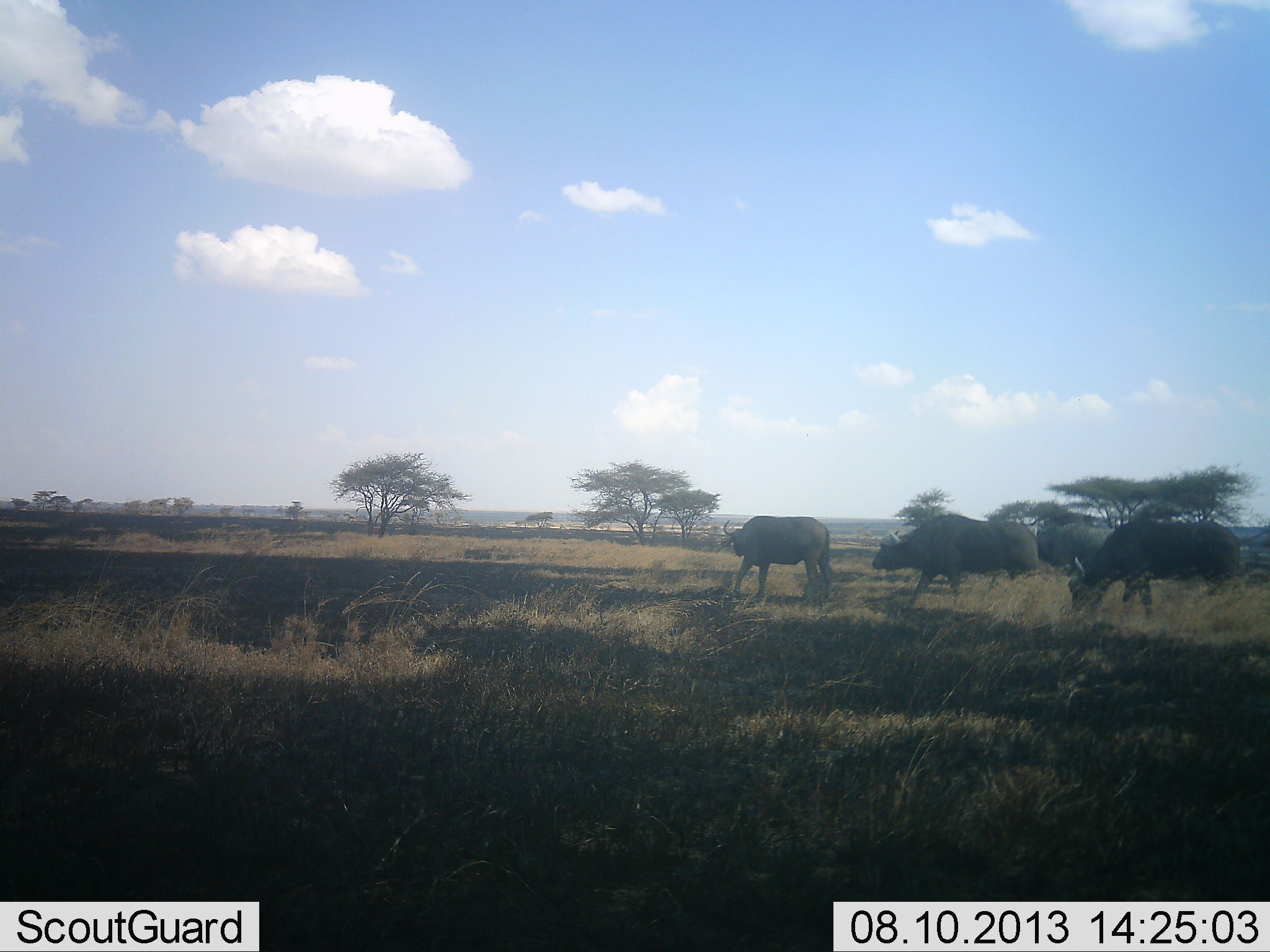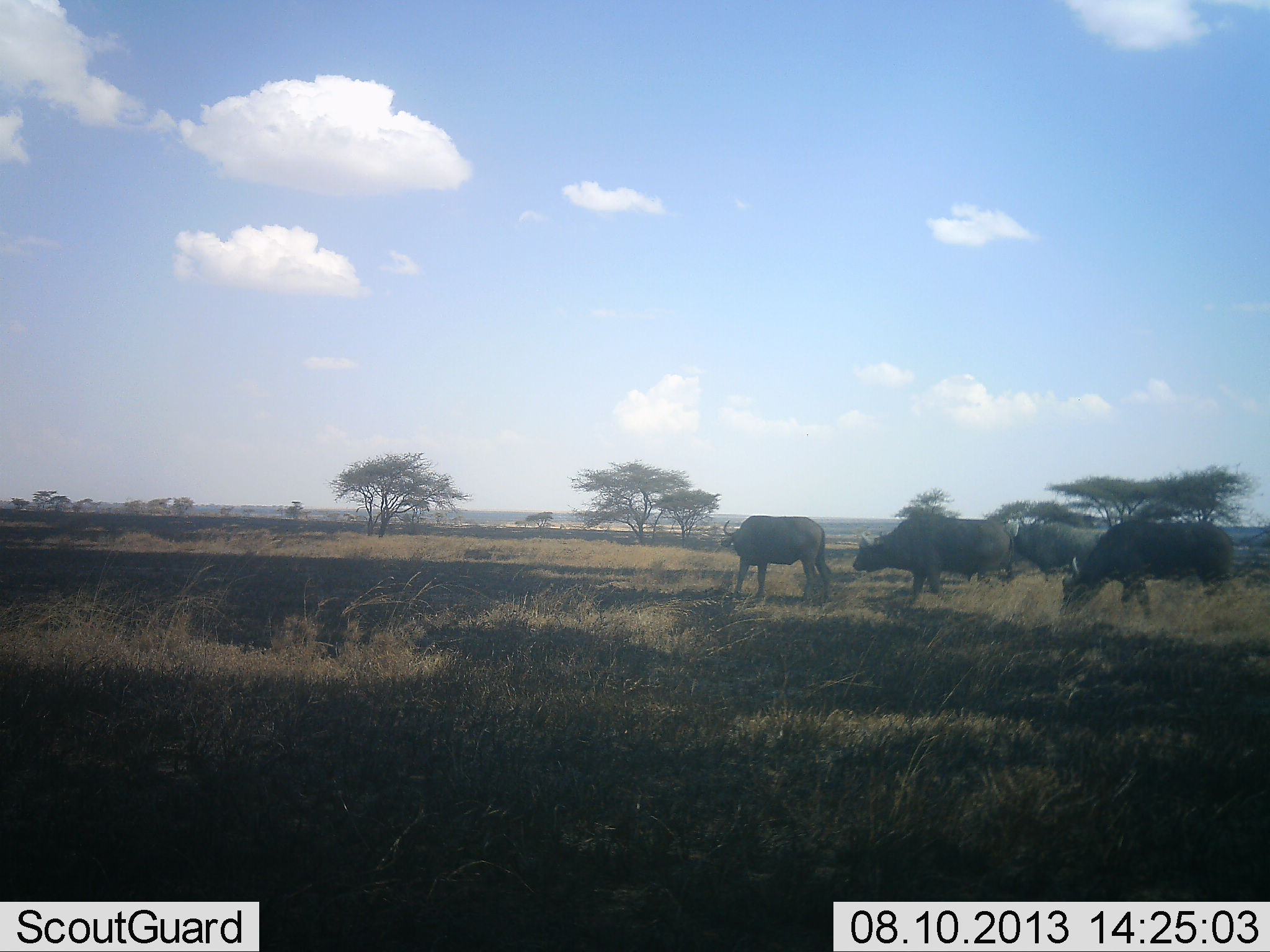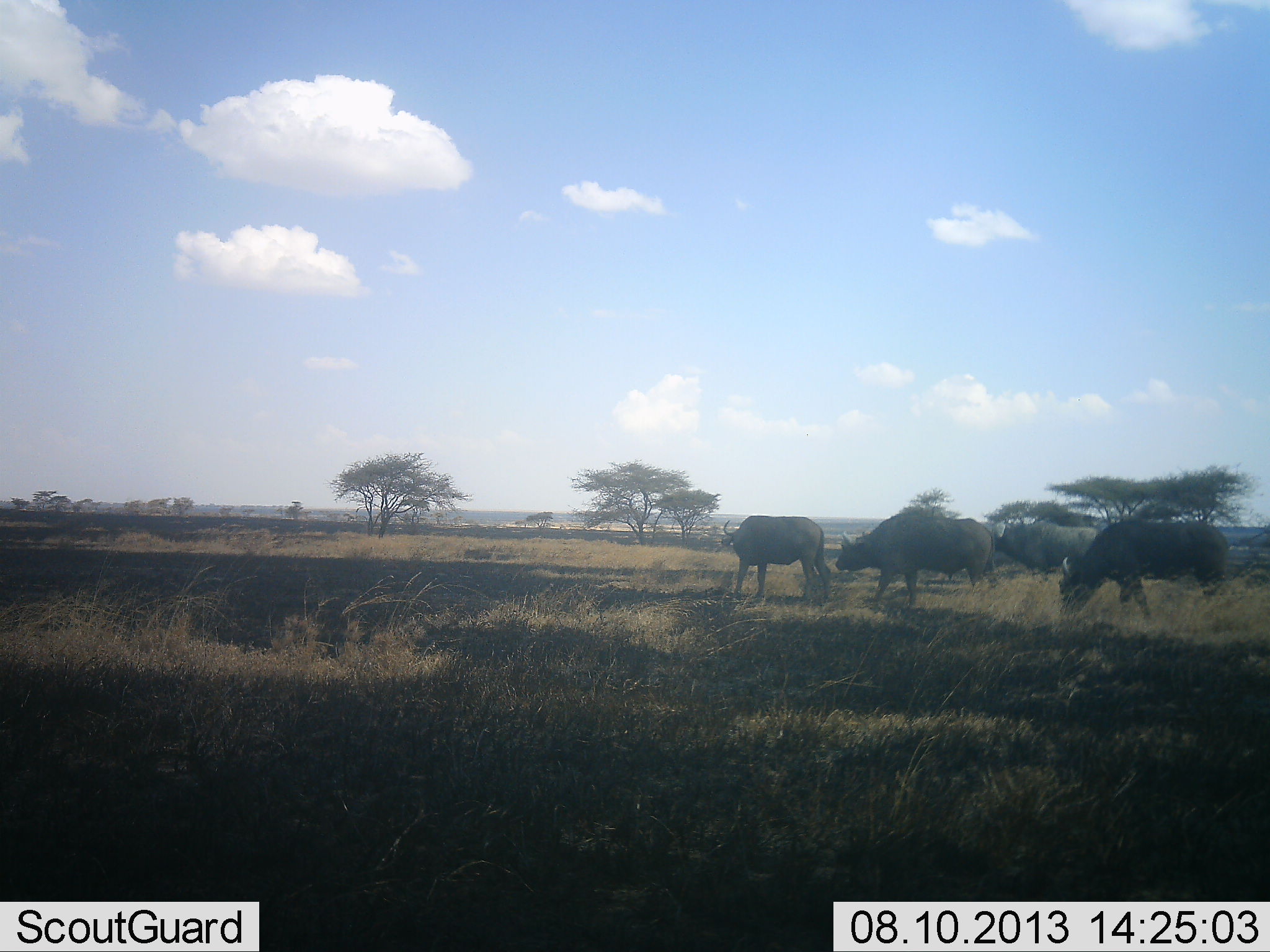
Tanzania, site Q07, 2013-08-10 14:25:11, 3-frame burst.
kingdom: Animalia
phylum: Chordata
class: Mammalia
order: Artiodactyla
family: Bovidae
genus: Syncerus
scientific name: Syncerus caffer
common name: cape buffalo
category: buffalo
Buffalo (cape buffalo) (Syncerus caffer), count 4. Behavior (volunteer vote fractions): standing 48%, resting 0%, moving 70%, interacting 0%. Young present (vote fraction): 0%. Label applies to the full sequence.